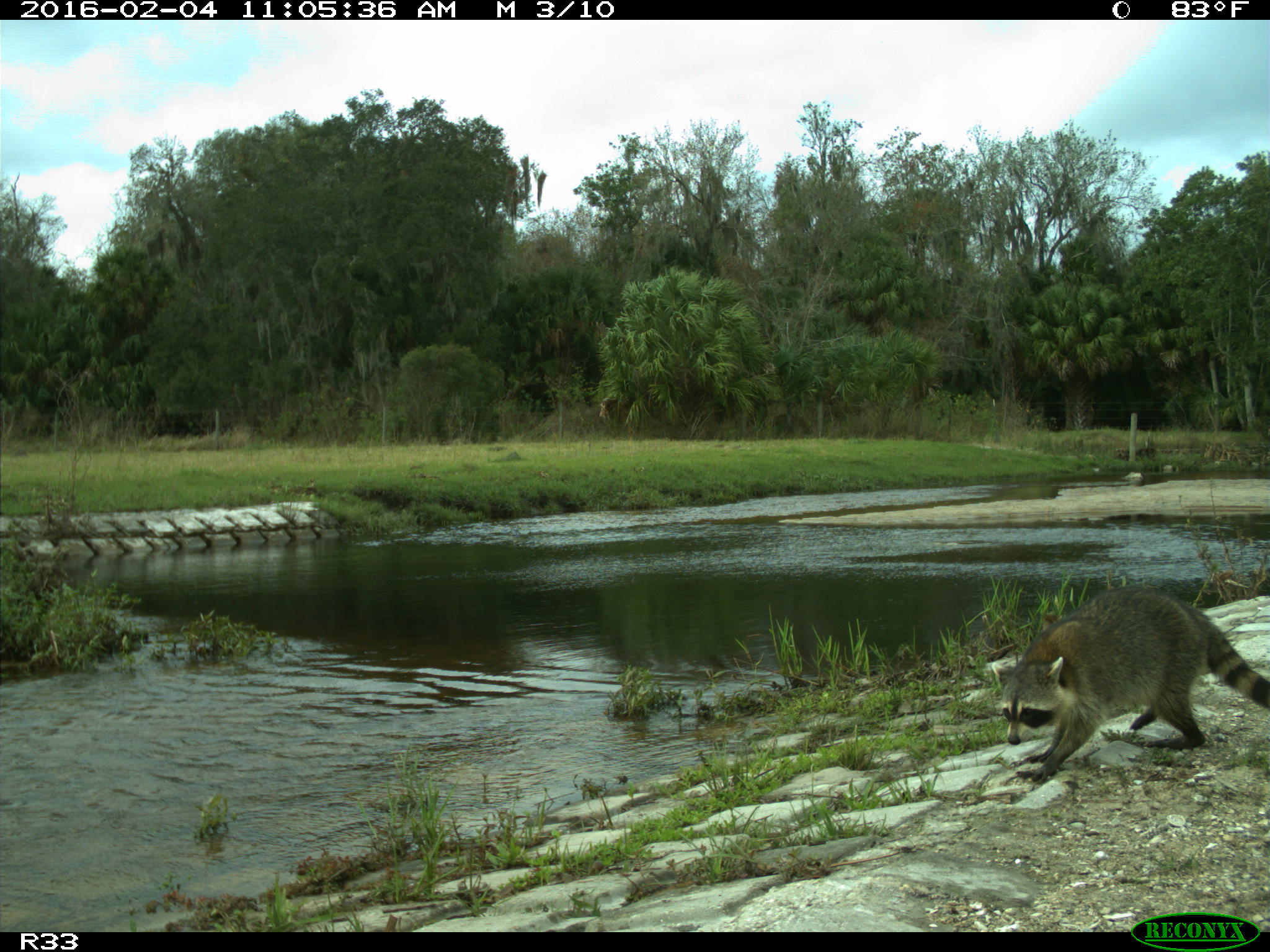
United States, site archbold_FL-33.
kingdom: Animalia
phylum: Chordata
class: Mammalia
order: Carnivora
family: Procyonidae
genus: Procyon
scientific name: Procyon lotor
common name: common raccoon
Procyon lotor (common raccoon).